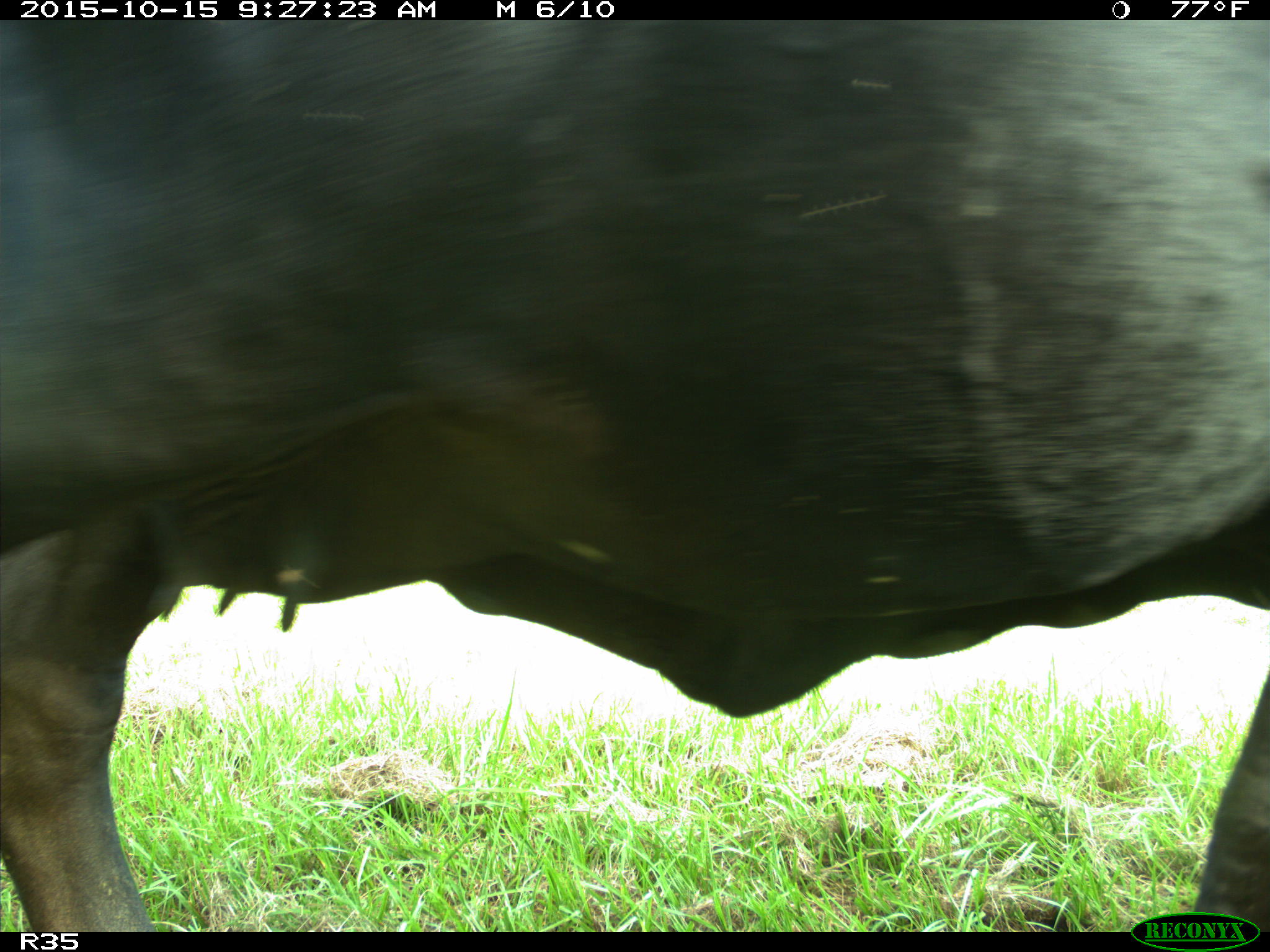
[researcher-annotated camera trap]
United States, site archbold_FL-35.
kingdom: Animalia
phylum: Chordata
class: Mammalia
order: Artiodactyla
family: Bovidae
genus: Bos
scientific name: Bos taurus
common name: domestic cow